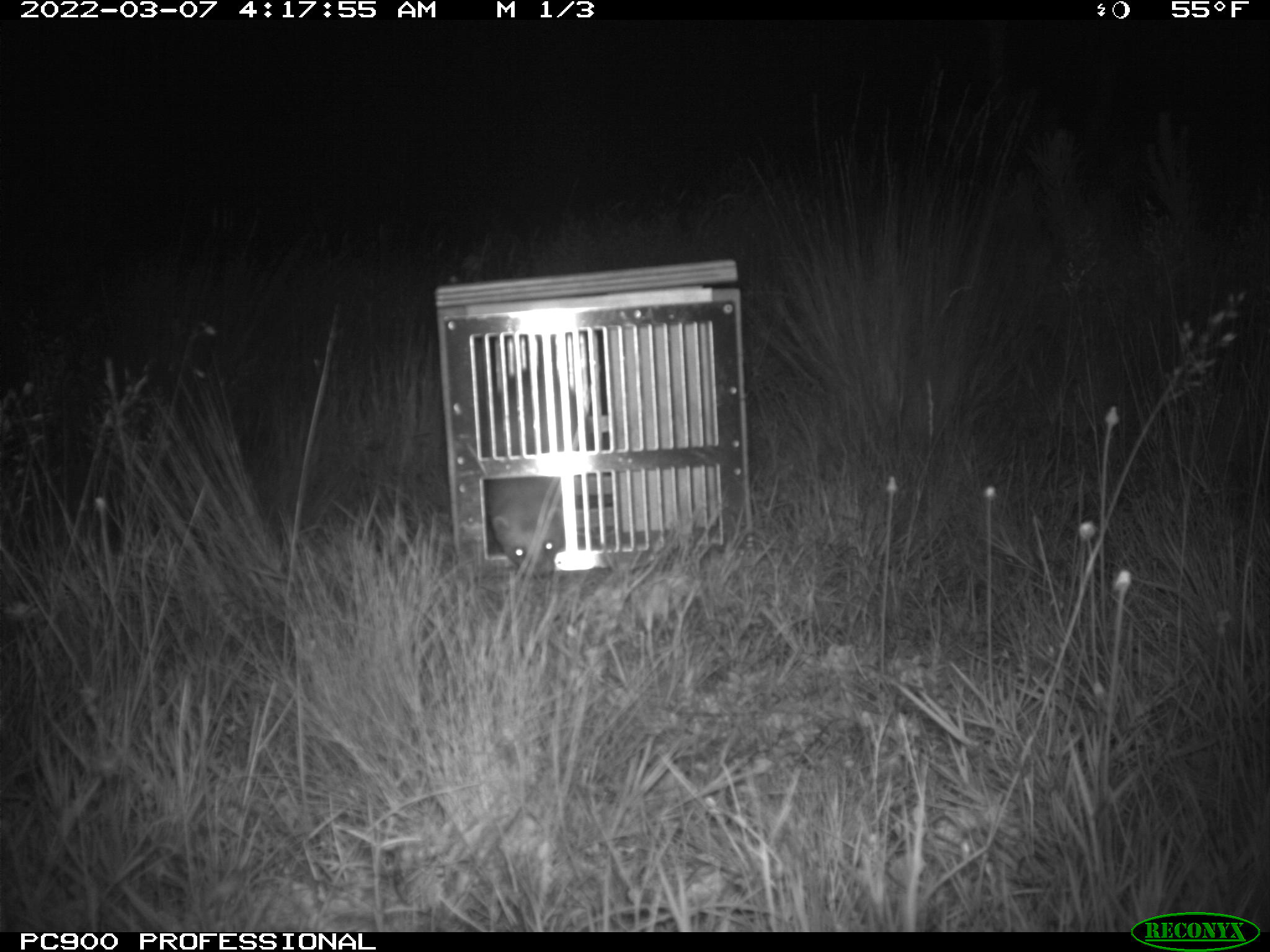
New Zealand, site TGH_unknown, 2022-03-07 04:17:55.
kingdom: Animalia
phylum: Chordata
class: Mammalia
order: Carnivora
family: Mustelidae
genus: Mustela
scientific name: Mustela furo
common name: ferret